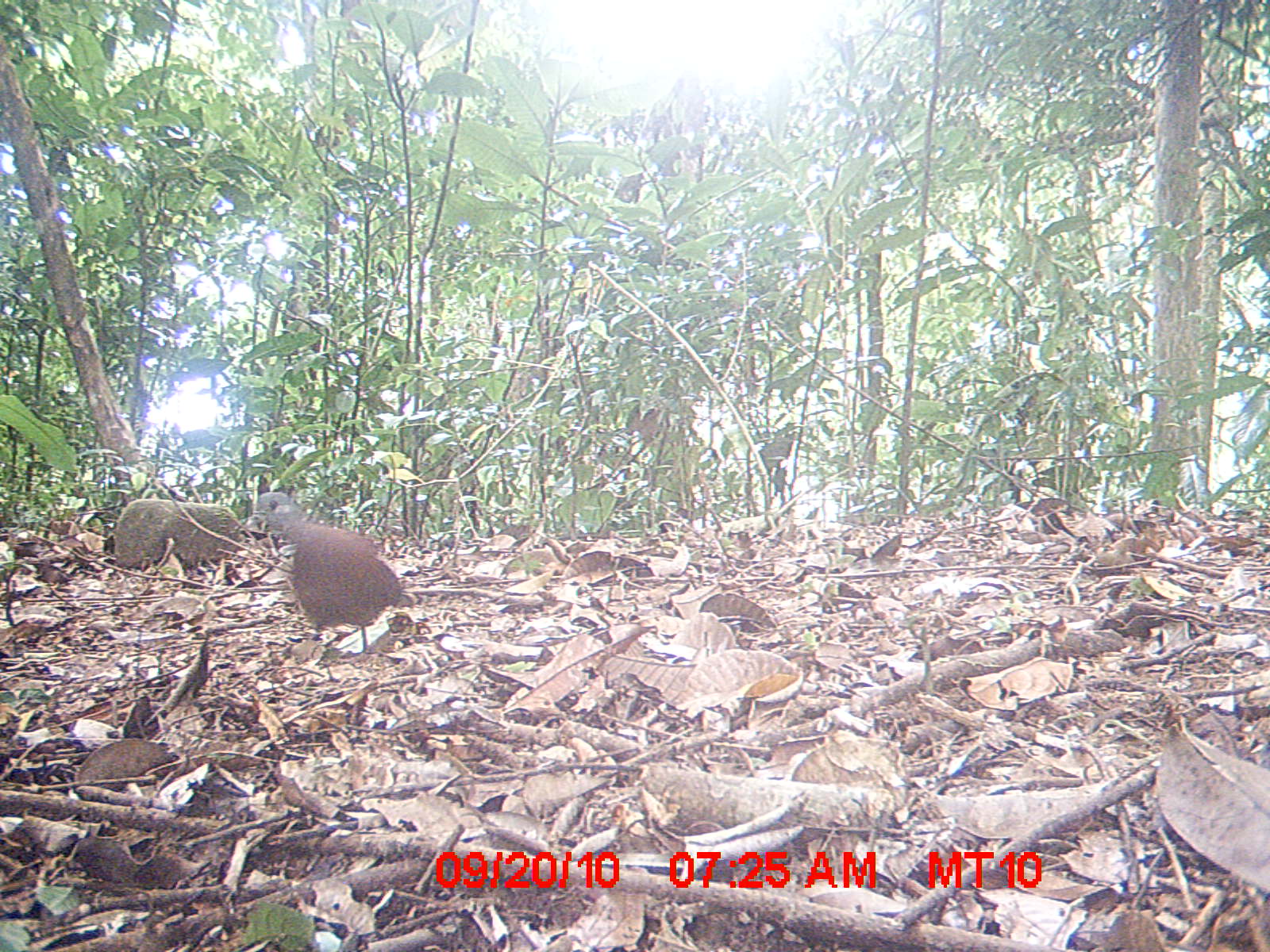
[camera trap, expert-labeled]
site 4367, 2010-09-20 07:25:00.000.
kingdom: Animalia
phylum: Chordata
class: Aves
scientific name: Aves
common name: bird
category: unknown bird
Unknown bird (bird) (Aves), count 1.